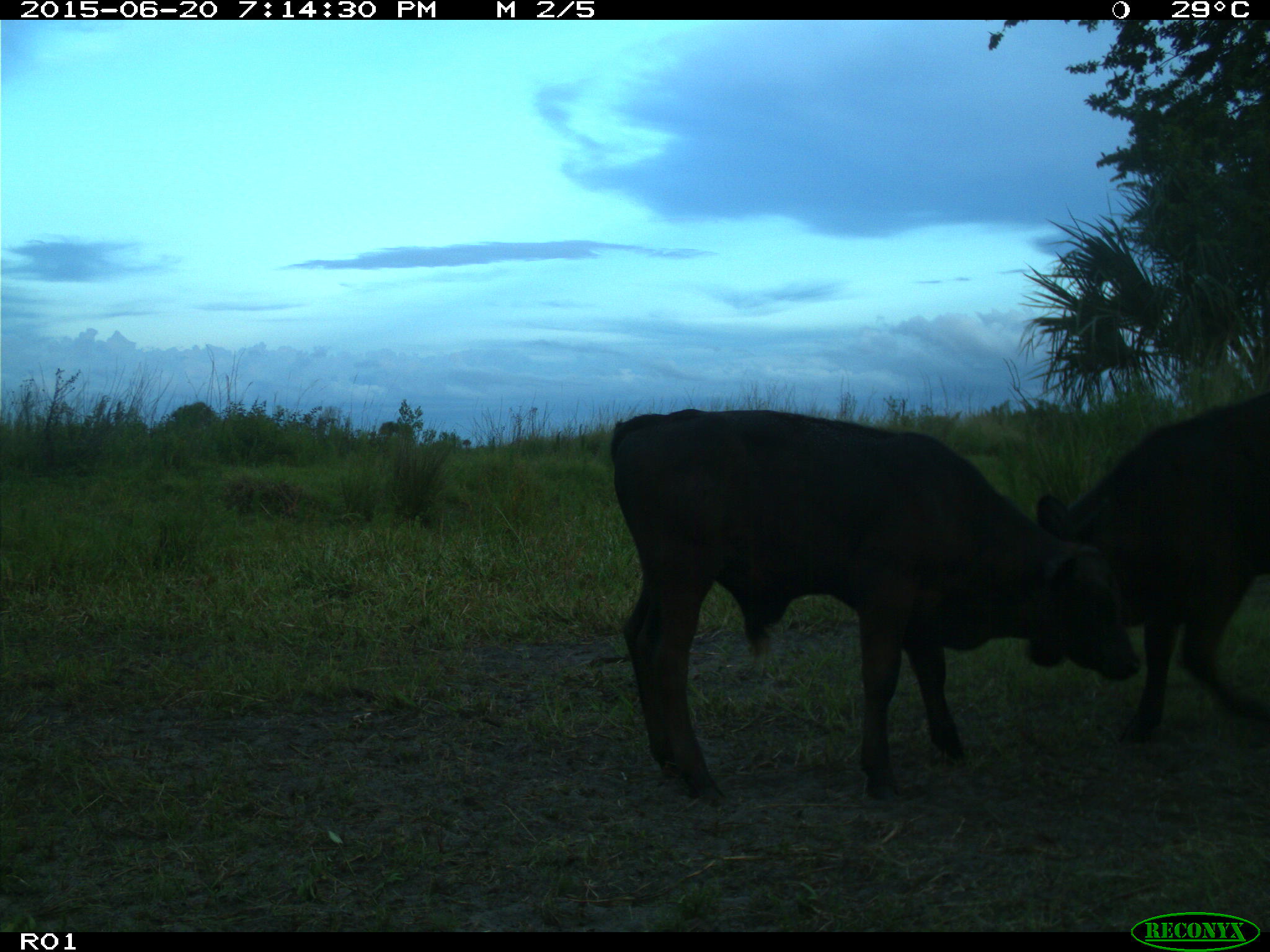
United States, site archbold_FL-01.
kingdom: Animalia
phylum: Chordata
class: Mammalia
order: Artiodactyla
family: Bovidae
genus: Bos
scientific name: Bos taurus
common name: domestic cow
Bos taurus (domestic cow).